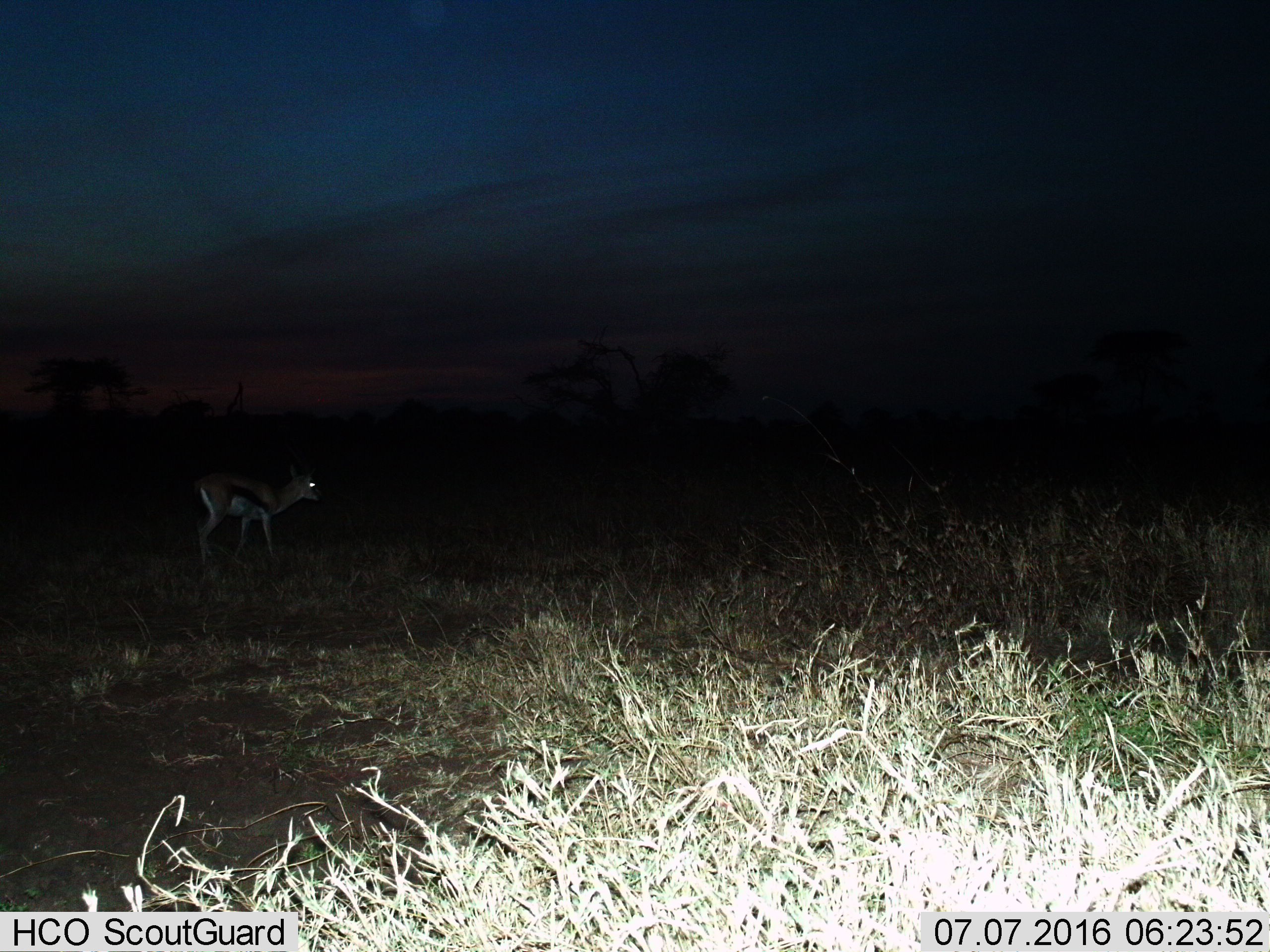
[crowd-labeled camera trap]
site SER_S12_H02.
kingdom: Animalia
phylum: Chordata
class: Mammalia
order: Artiodactyla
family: Bovidae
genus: Eudorcas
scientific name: Eudorcas thomsonii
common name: thomson's gazelle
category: gazellethomsons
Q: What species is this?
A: Gazellethomsons (thomson's gazelle) (Eudorcas thomsonii).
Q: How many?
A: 1.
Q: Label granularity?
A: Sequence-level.